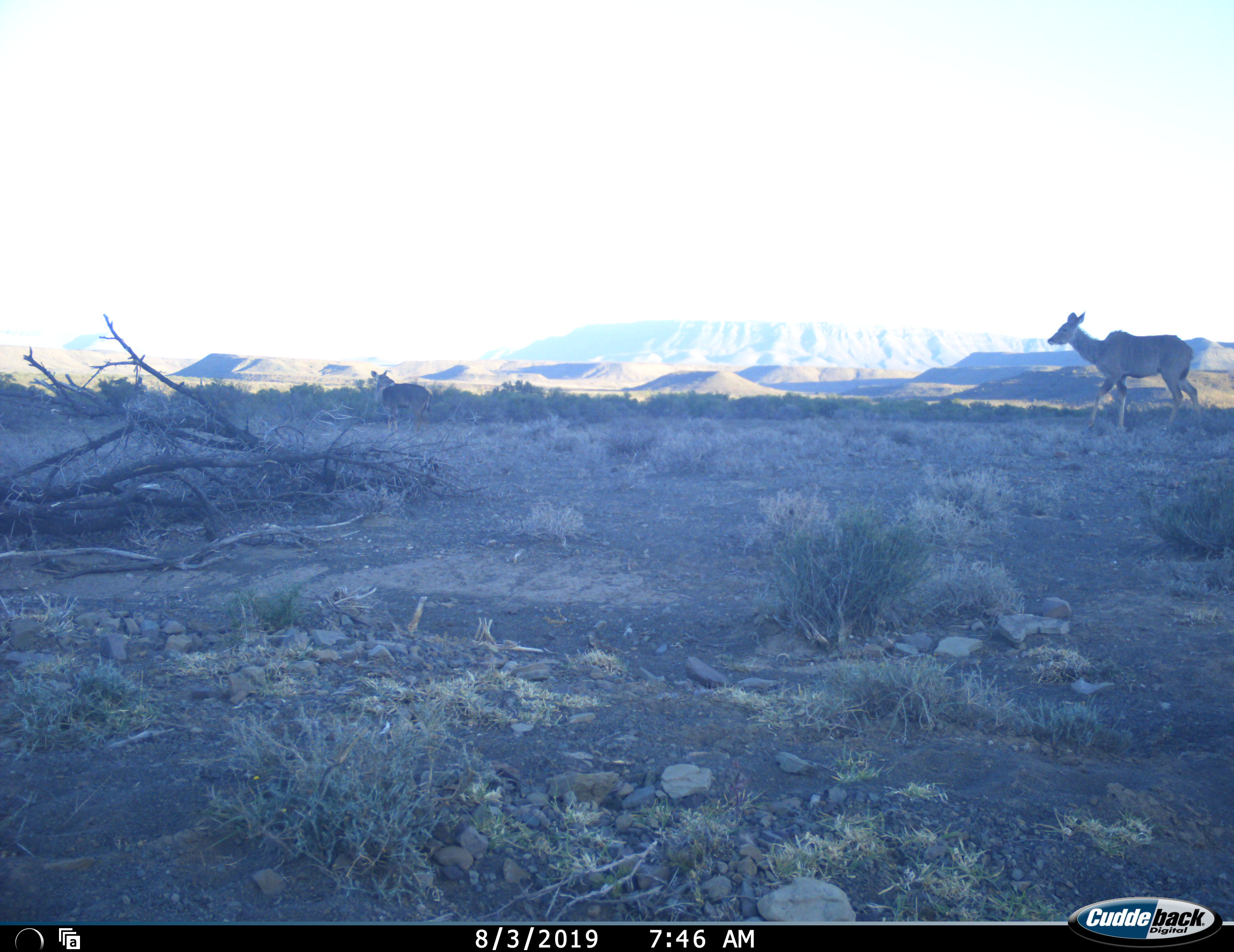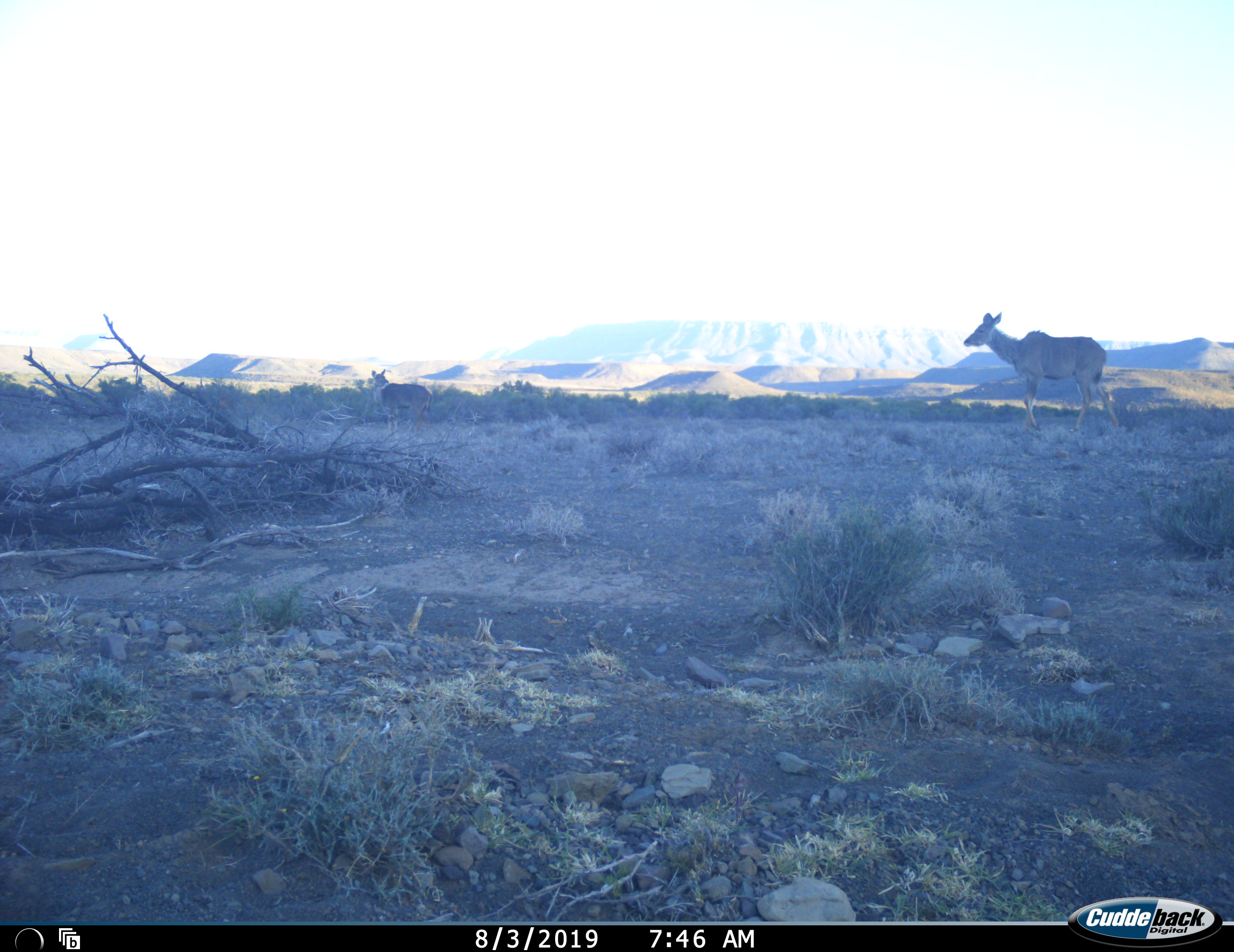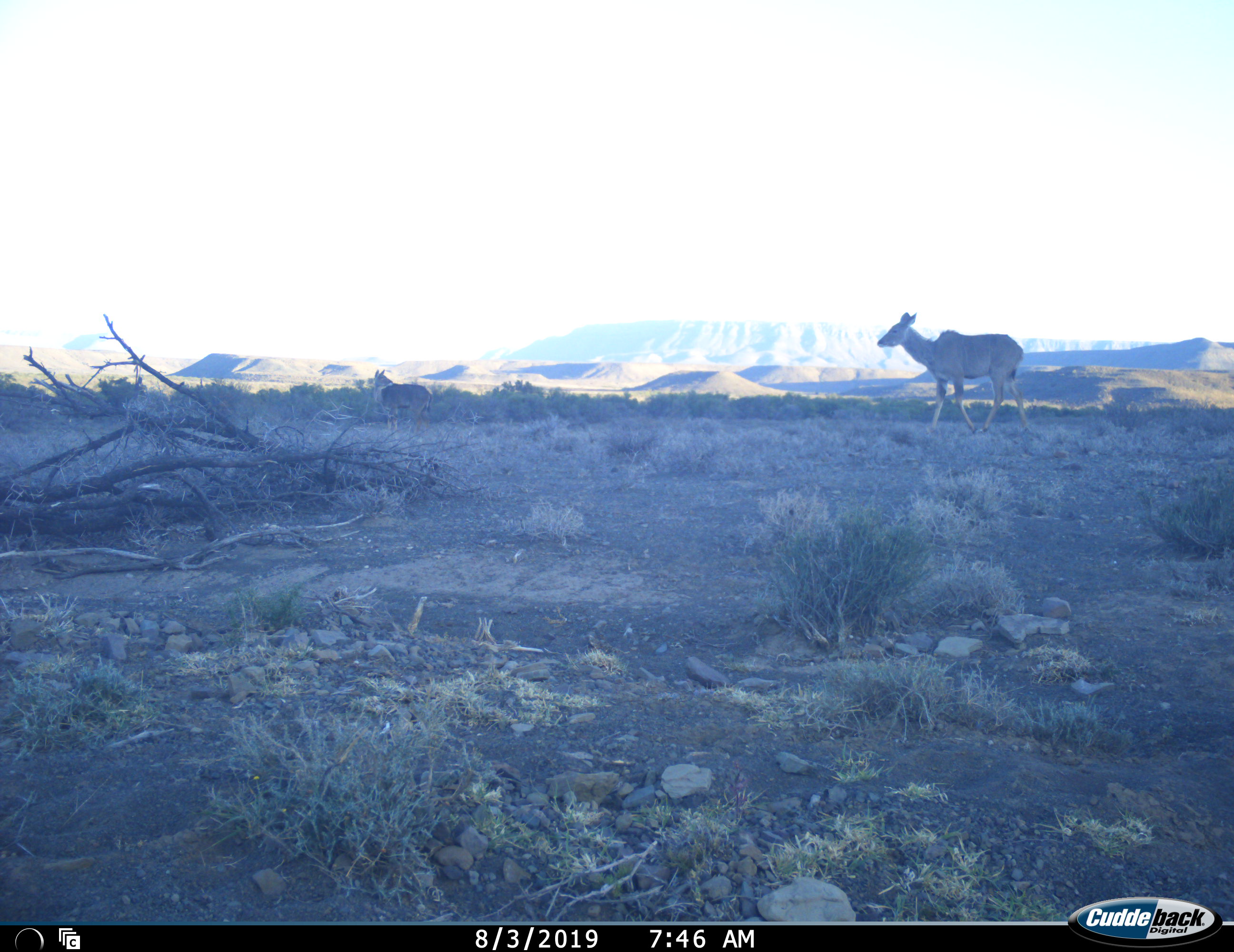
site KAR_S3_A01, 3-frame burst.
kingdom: Animalia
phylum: Chordata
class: Mammalia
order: Artiodactyla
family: Bovidae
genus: Tragelaphus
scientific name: Tragelaphus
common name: kudu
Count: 1.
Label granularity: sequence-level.